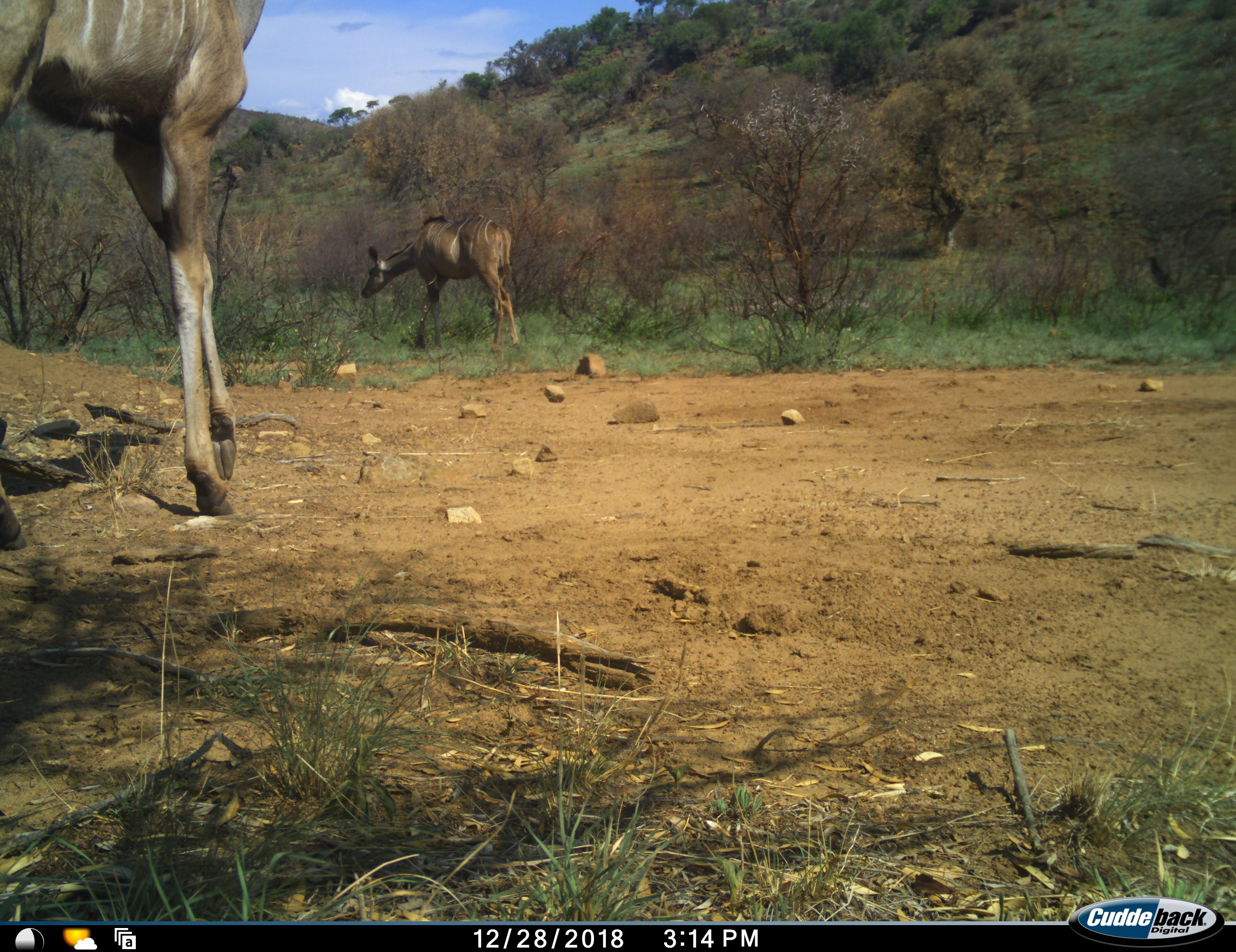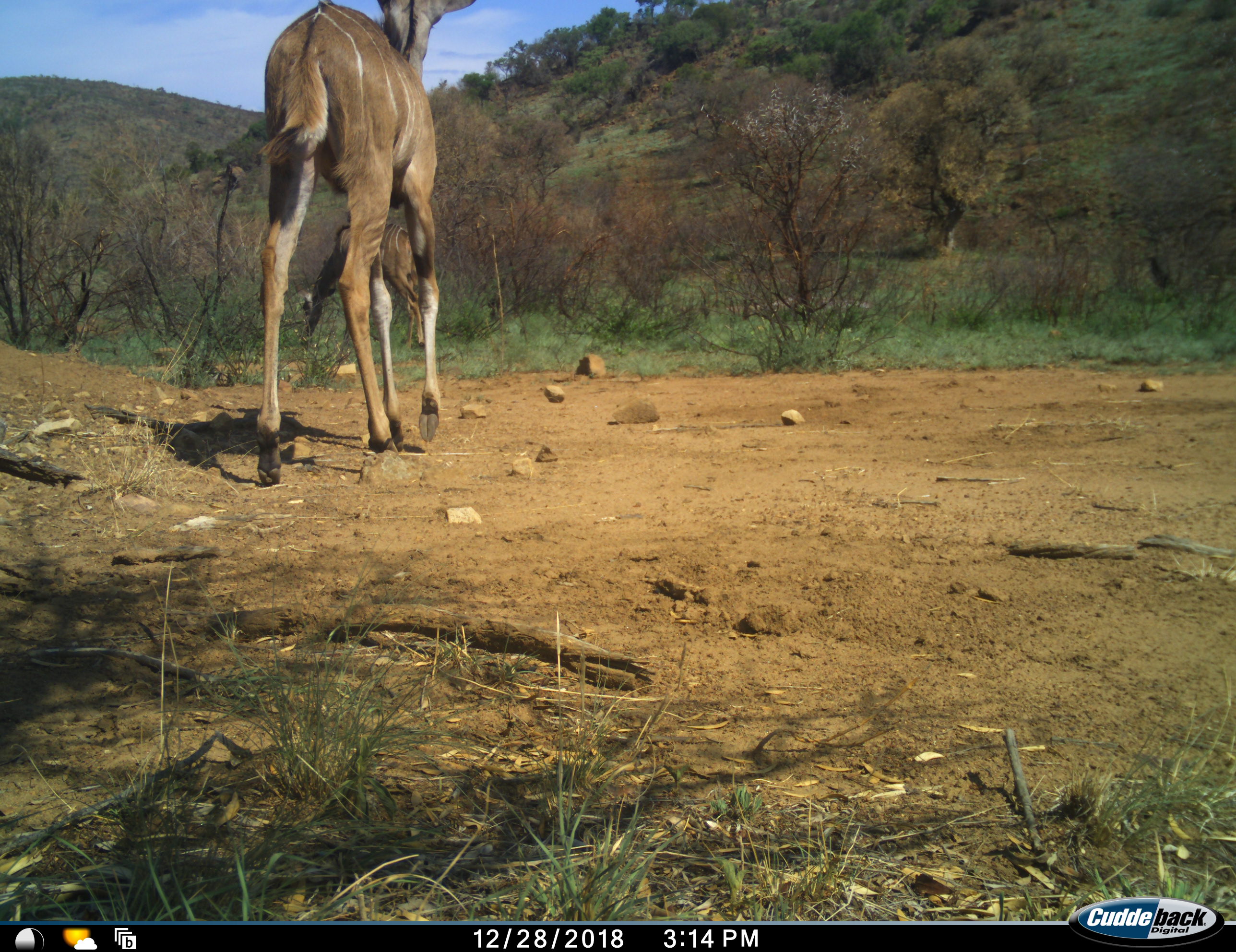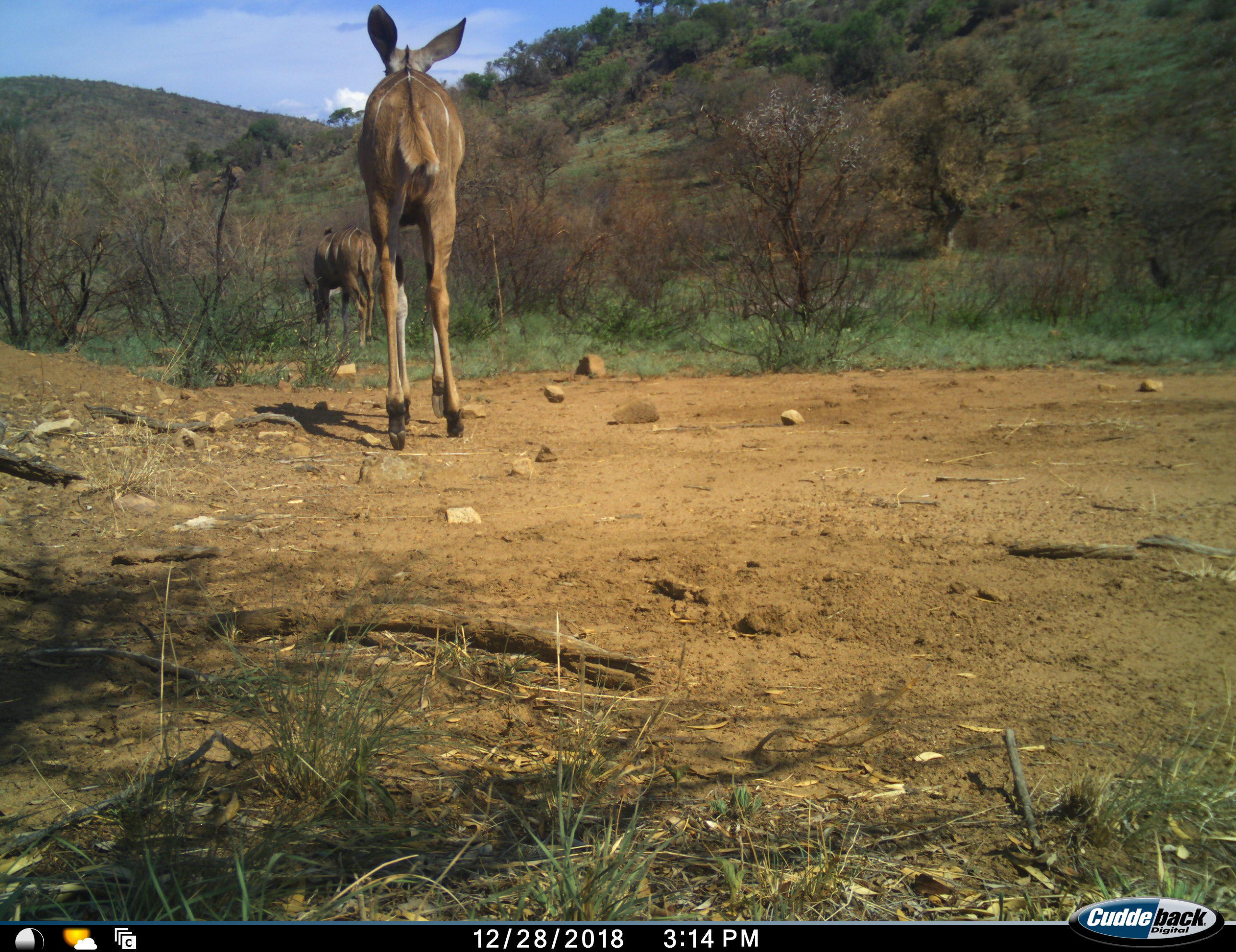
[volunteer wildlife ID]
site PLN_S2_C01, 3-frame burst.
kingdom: Animalia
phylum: Chordata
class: Mammalia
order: Artiodactyla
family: Bovidae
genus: Tragelaphus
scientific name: Tragelaphus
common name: kudu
Kudu (Tragelaphus), count 2. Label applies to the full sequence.